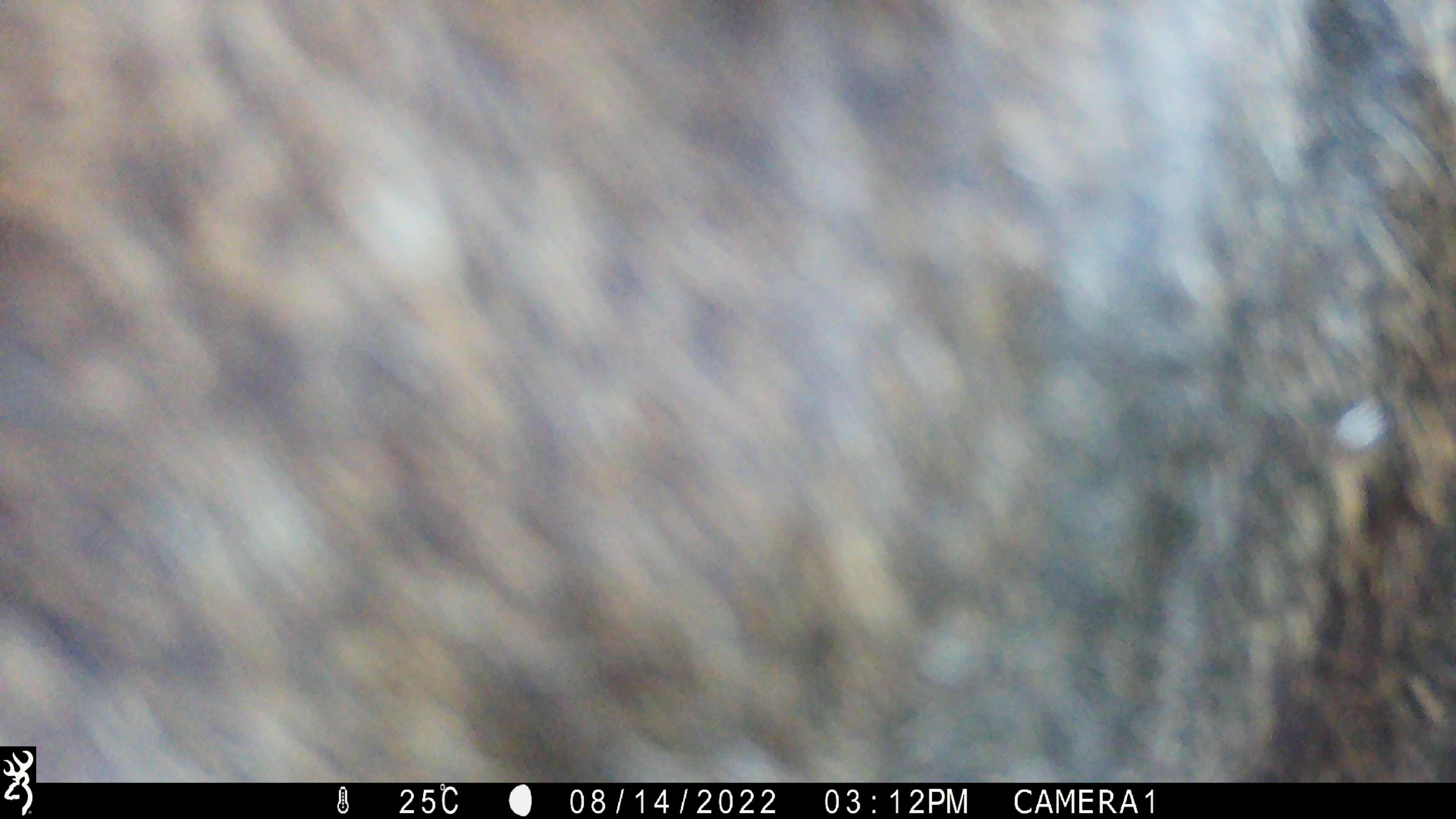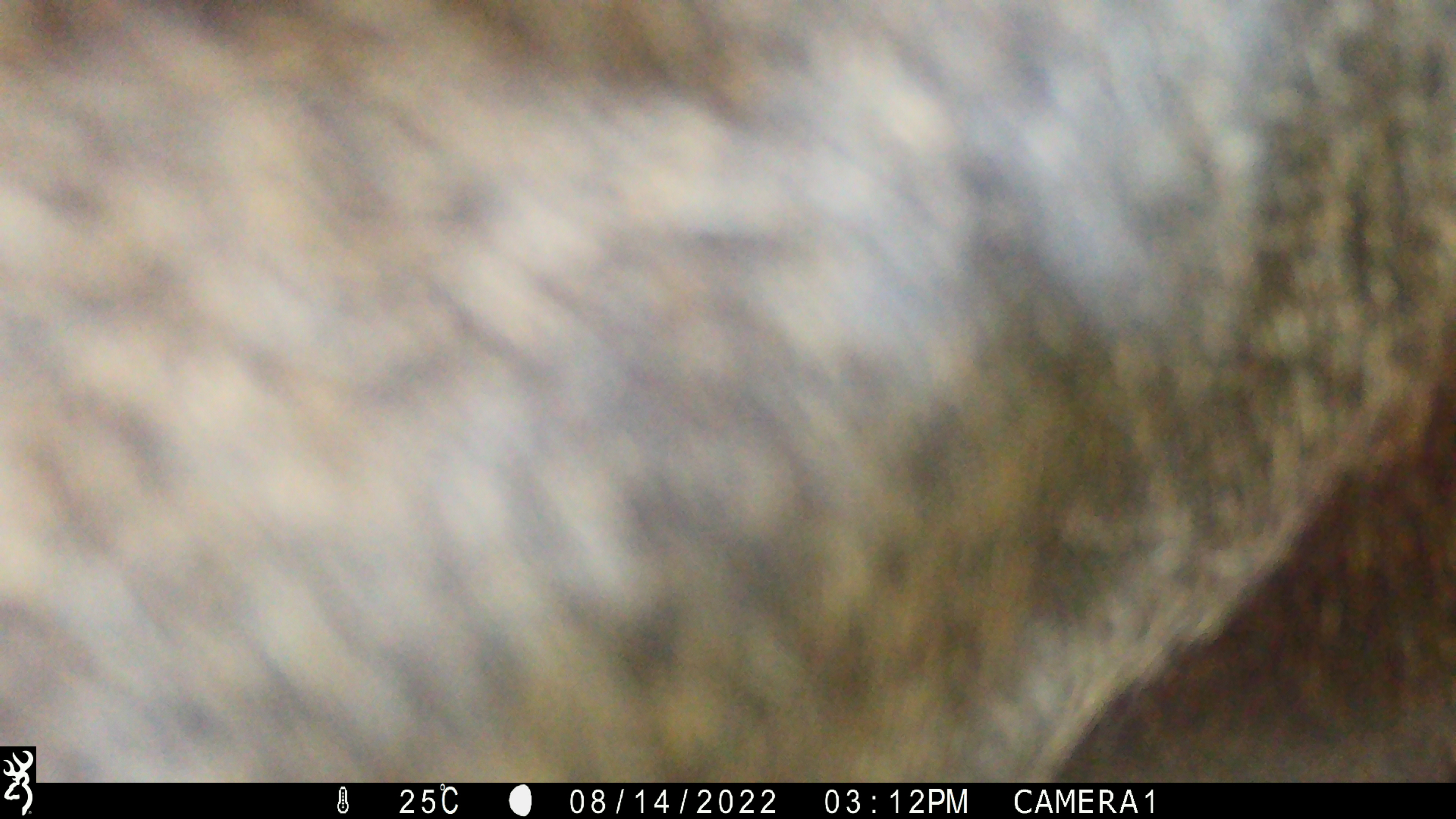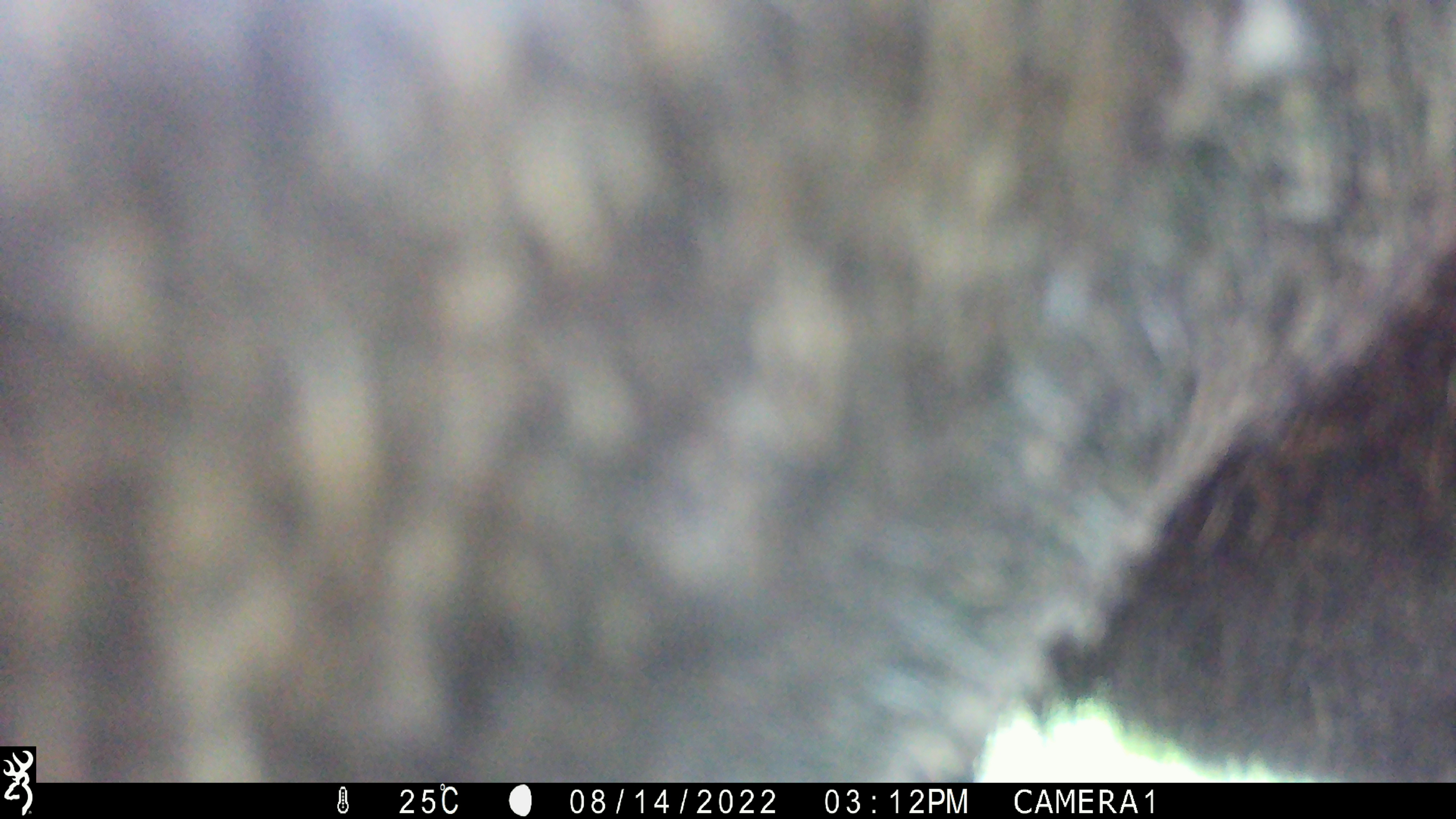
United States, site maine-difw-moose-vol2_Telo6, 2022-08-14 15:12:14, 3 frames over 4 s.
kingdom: Animalia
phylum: Chordata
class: Mammalia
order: Artiodactyla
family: Cervidae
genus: Alces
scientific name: Alces alces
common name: moose